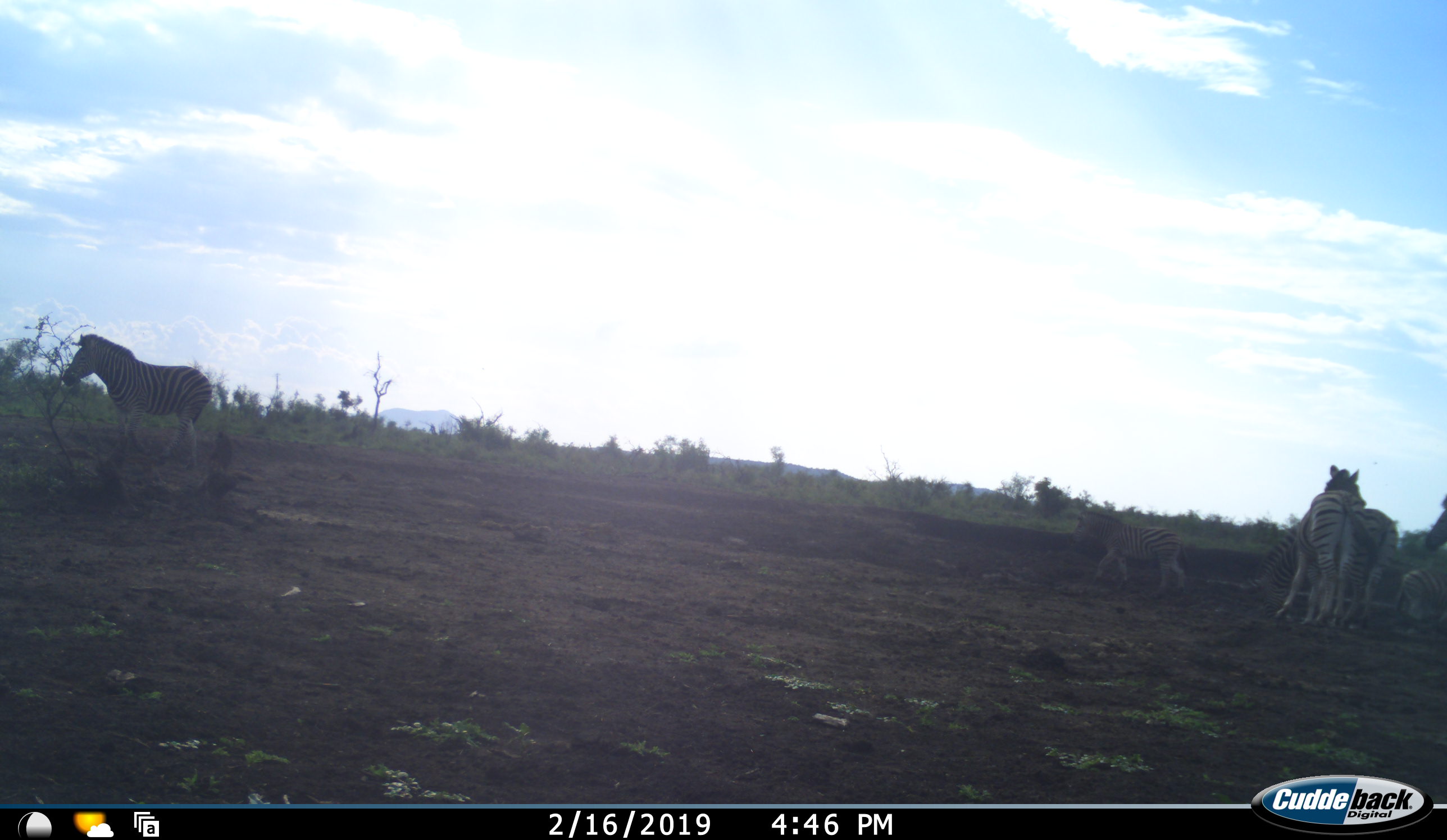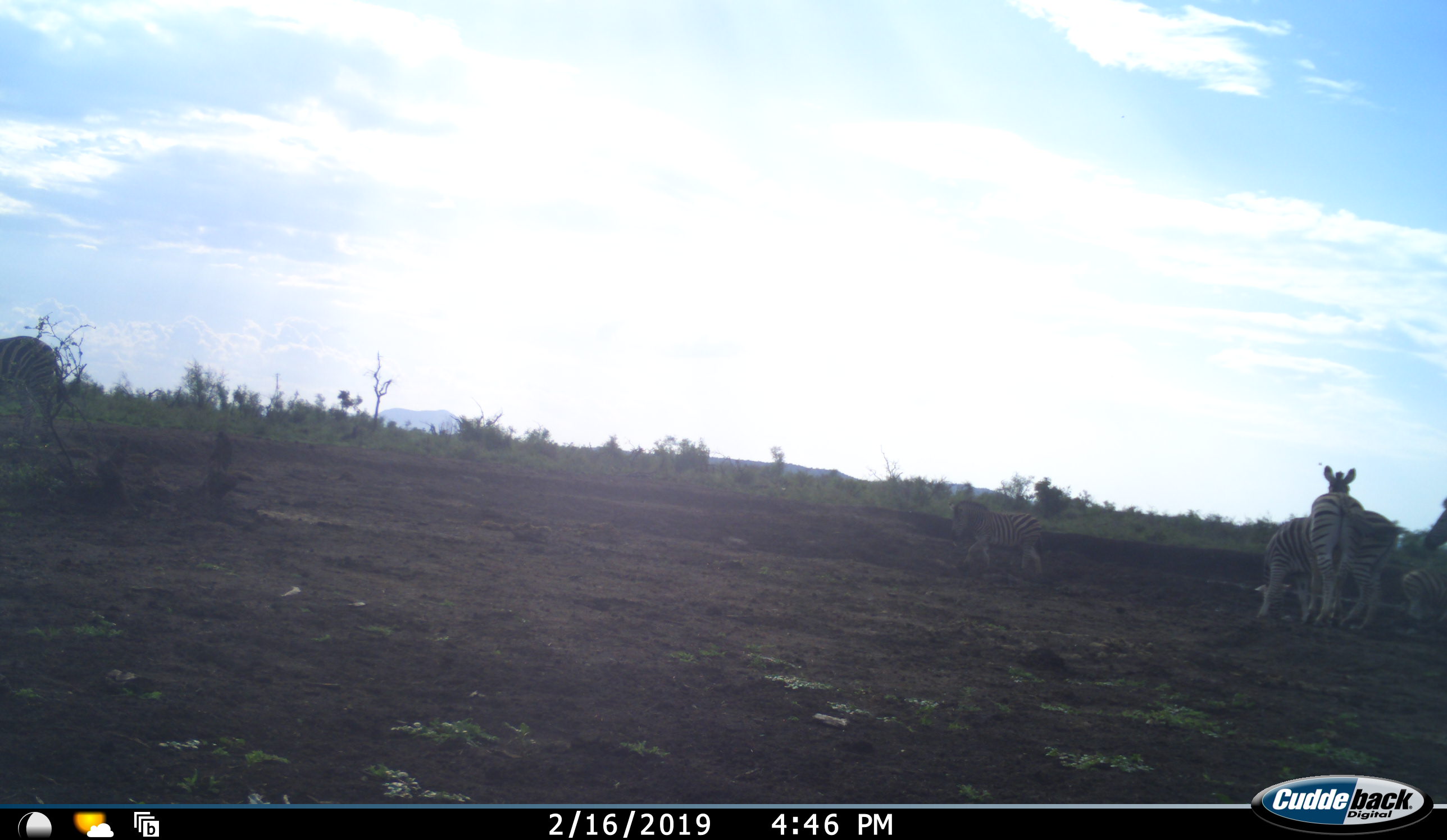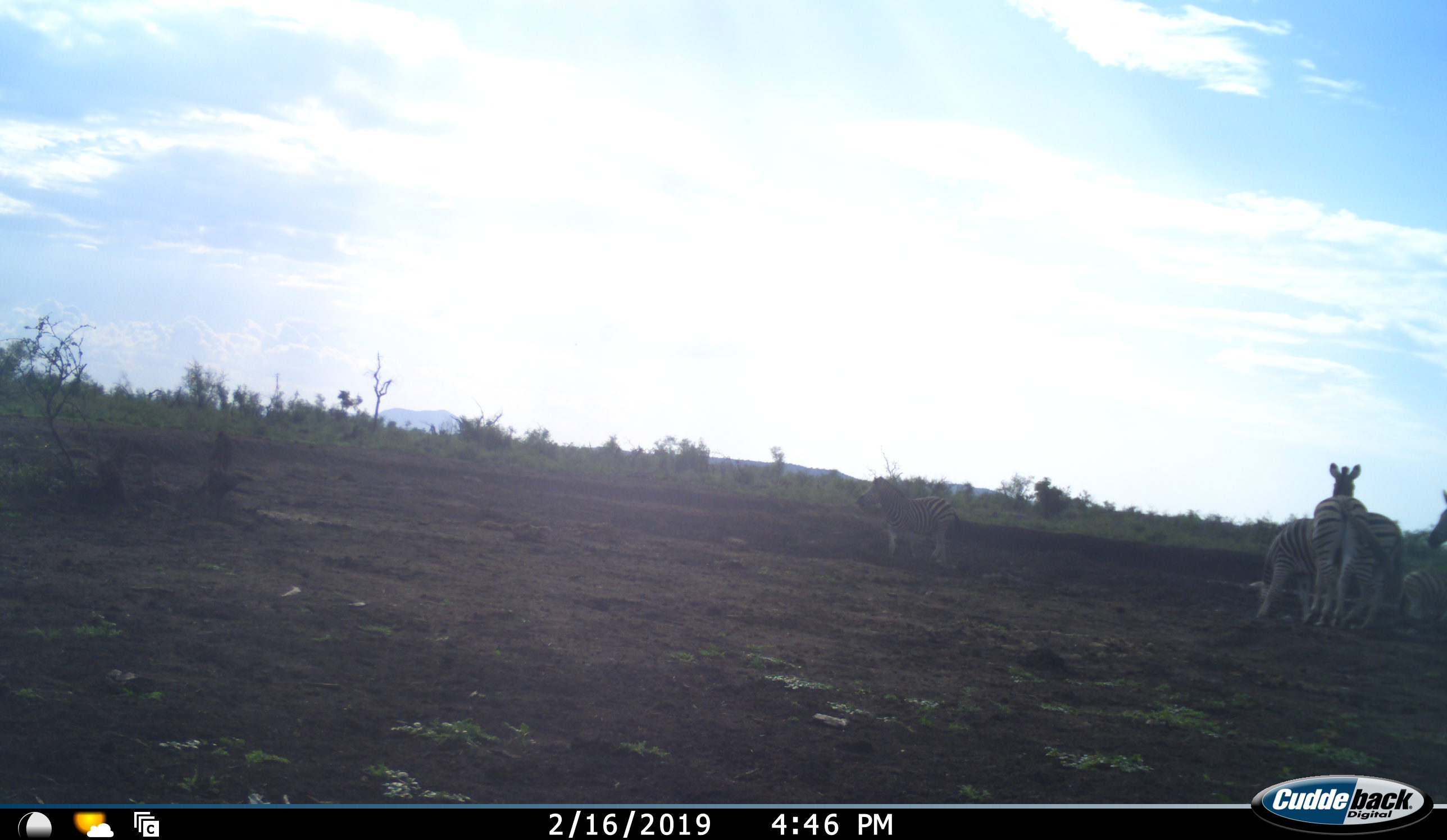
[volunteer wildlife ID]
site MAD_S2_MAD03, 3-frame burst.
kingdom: Animalia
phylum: Chordata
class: Mammalia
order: Perissodactyla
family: Equidae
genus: Equus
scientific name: Equus quagga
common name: plains zebra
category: zebraplains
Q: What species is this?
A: Zebraplains (plains zebra) (Equus quagga).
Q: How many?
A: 6.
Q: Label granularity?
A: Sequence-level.